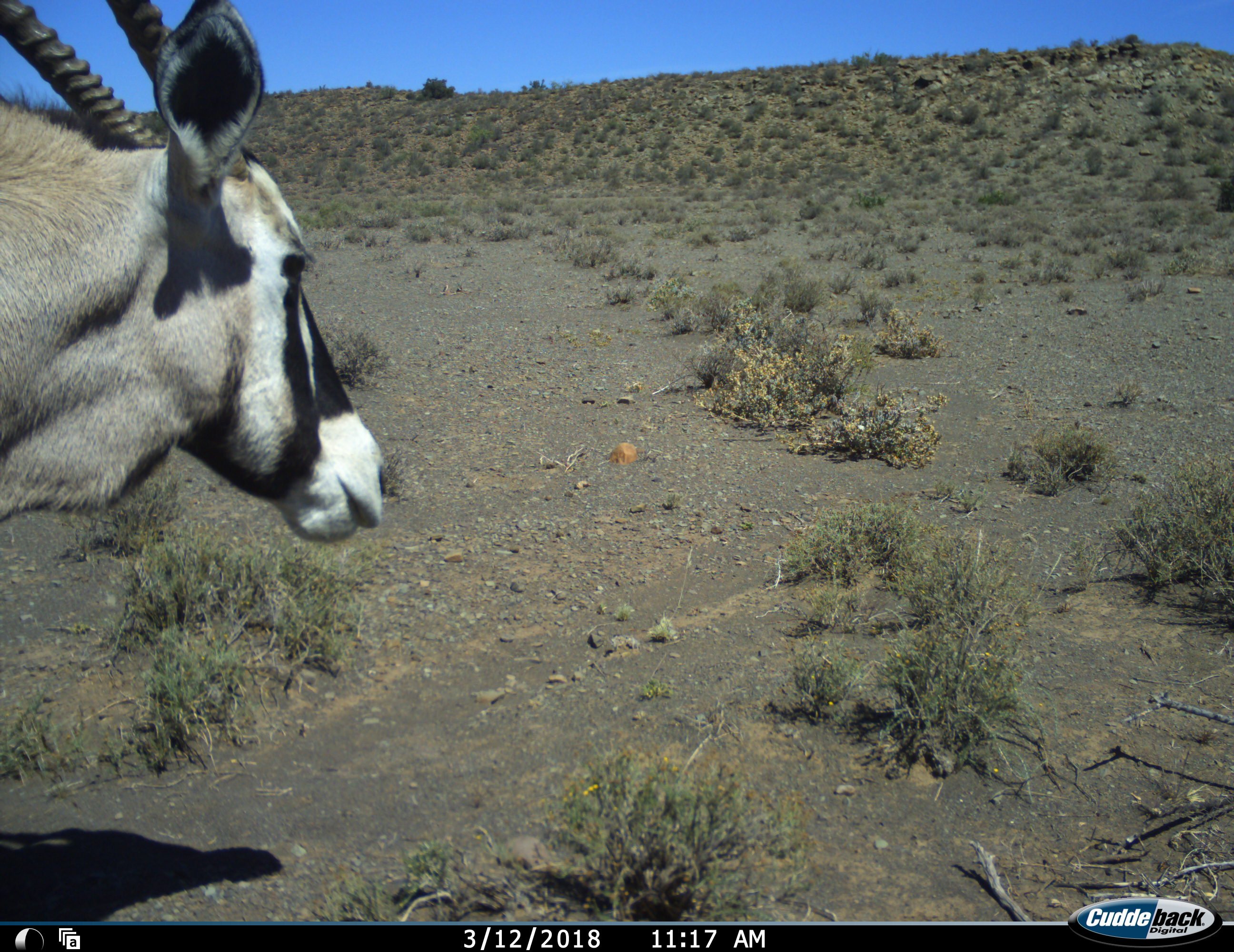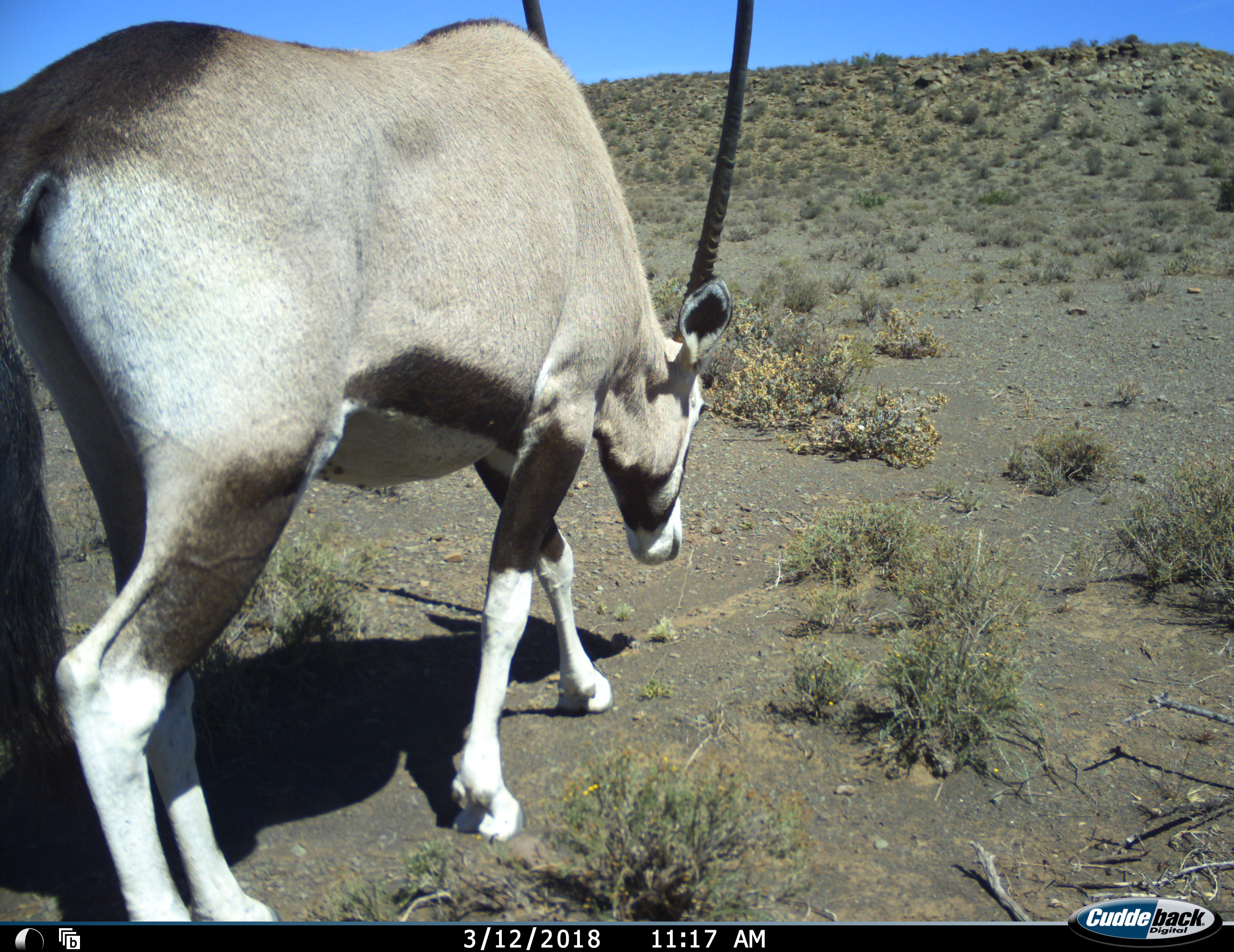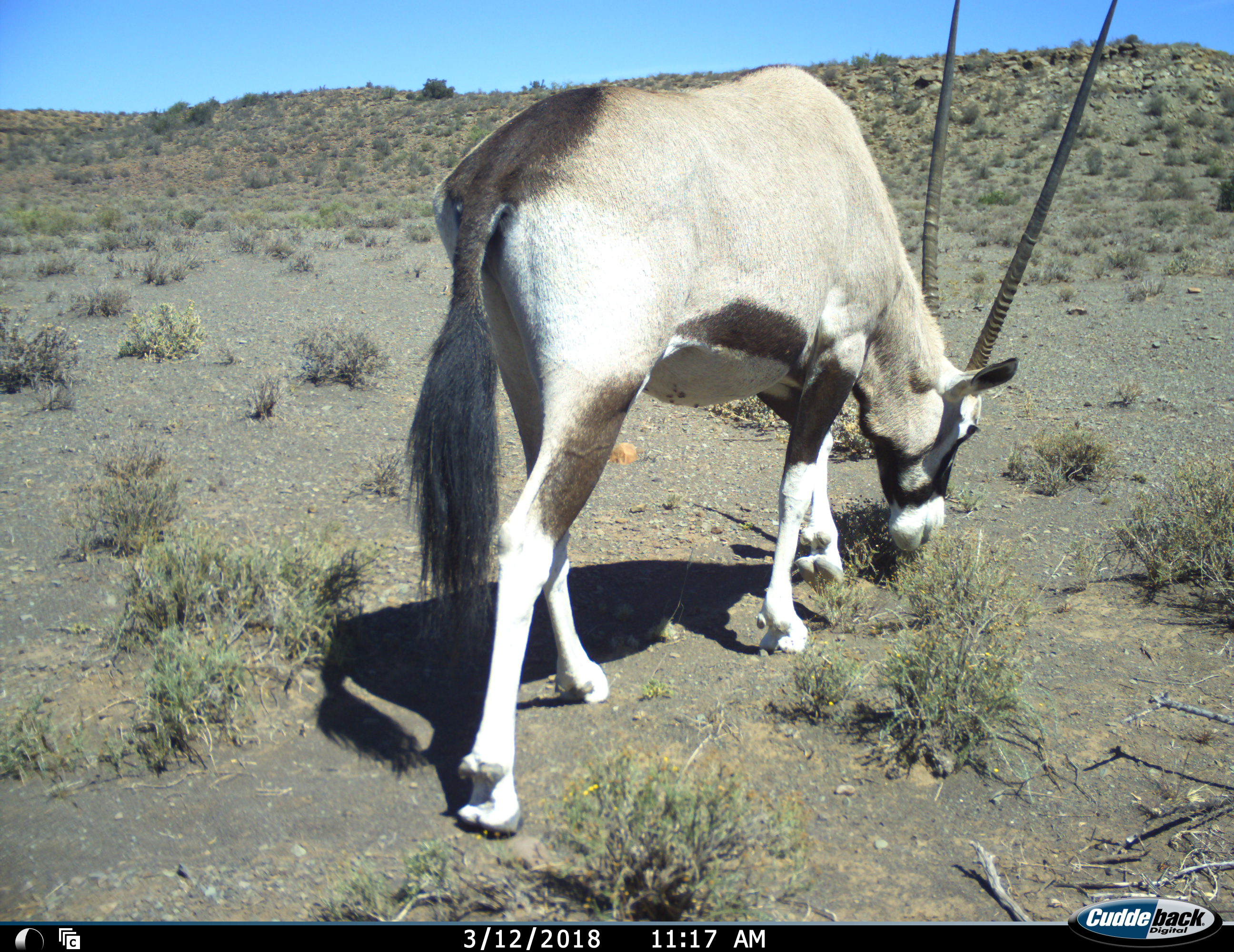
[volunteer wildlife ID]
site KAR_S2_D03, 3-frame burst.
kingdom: Animalia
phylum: Chordata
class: Mammalia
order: Artiodactyla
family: Bovidae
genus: Oryx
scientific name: Oryx gazella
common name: gemsbok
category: oryx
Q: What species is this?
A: Oryx (gemsbok) (Oryx gazella).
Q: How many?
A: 1.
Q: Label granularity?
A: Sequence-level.